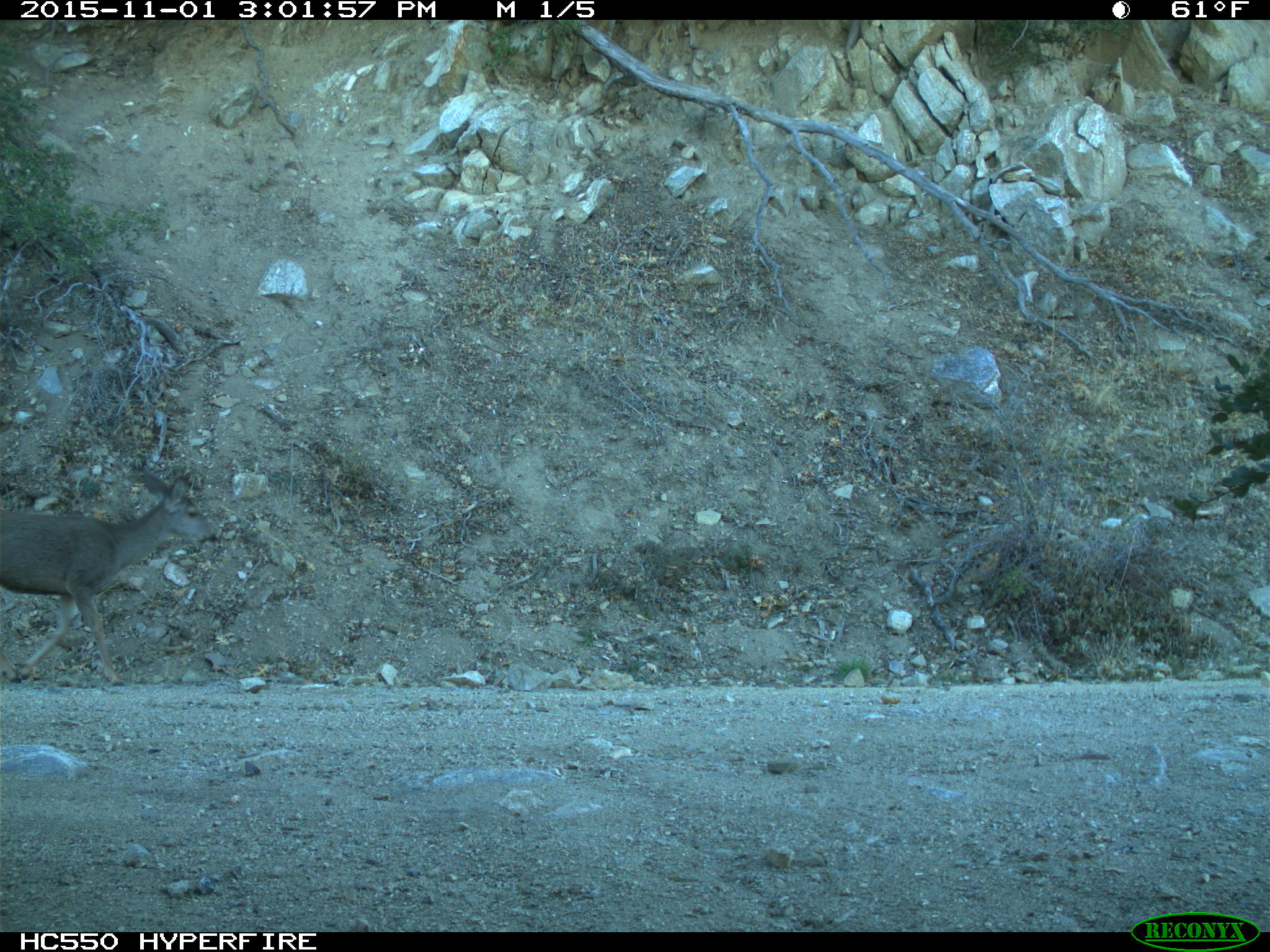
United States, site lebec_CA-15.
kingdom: Animalia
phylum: Chordata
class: Mammalia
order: Artiodactyla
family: Cervidae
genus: Odocoileus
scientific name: Odocoileus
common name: deer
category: unidentified deer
Unidentified deer (deer) (Odocoileus).